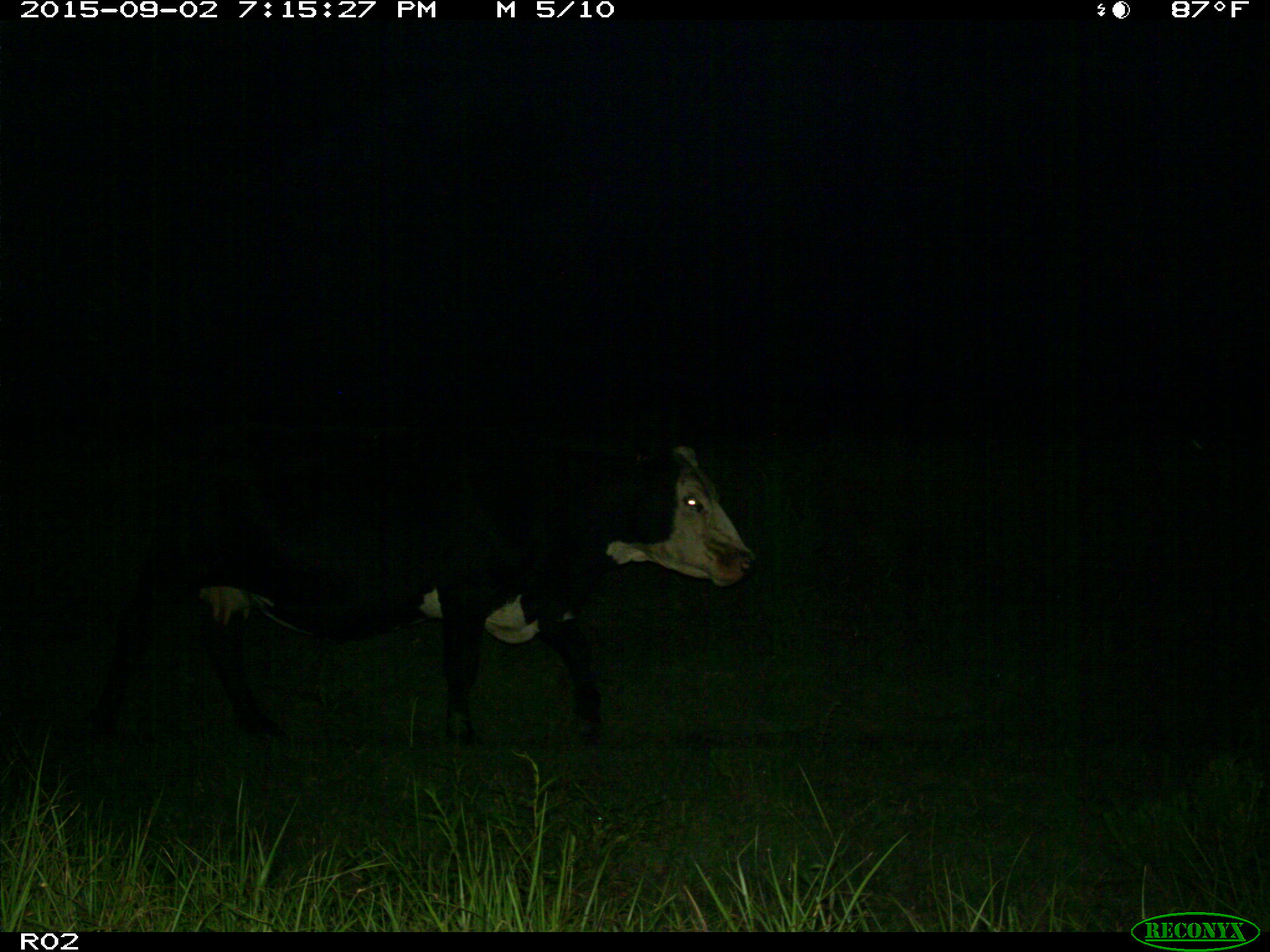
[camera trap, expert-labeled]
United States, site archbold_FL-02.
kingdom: Animalia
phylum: Chordata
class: Mammalia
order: Artiodactyla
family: Bovidae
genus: Bos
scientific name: Bos taurus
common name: domestic cow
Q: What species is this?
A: Bos taurus (domestic cow).